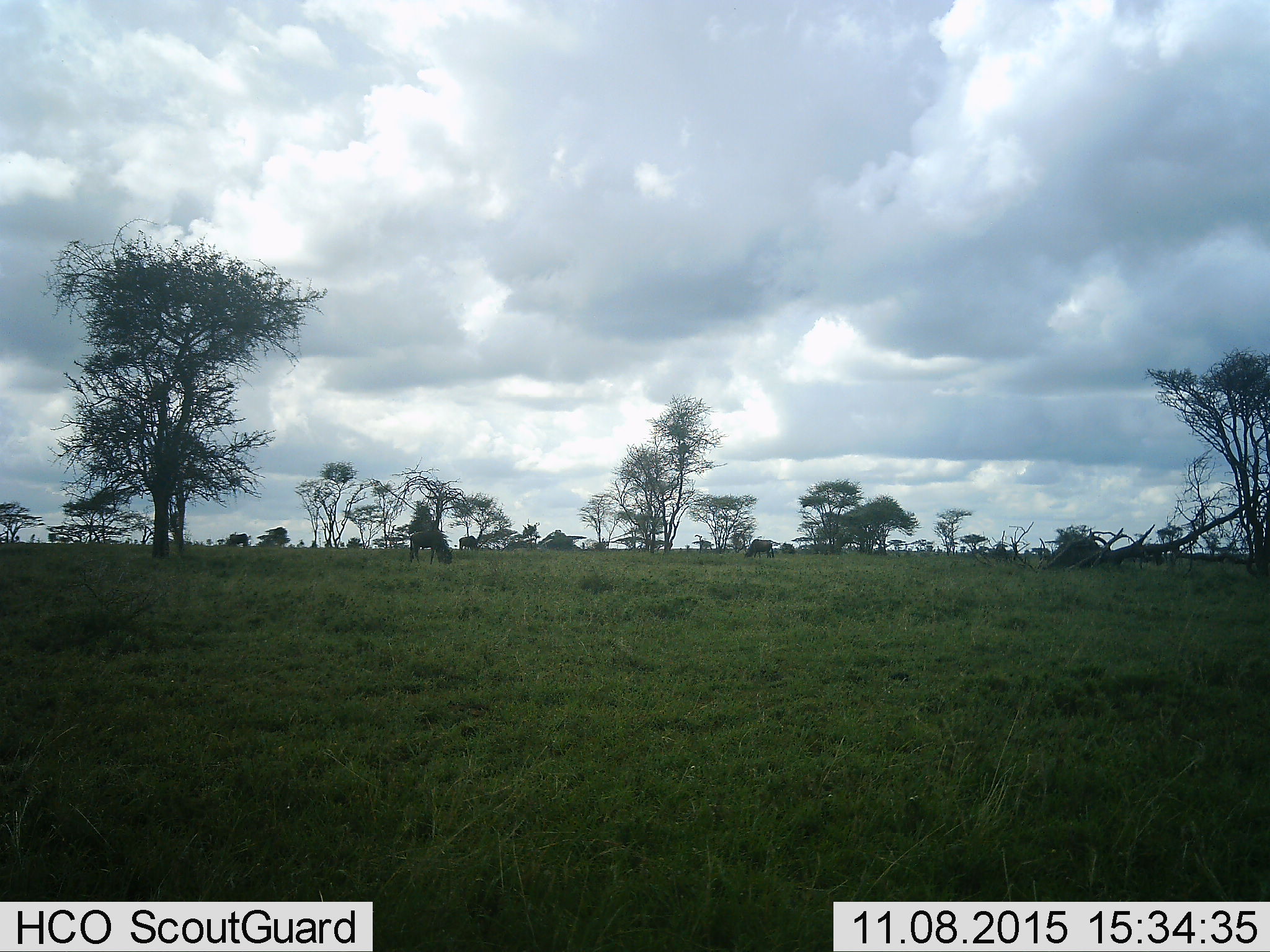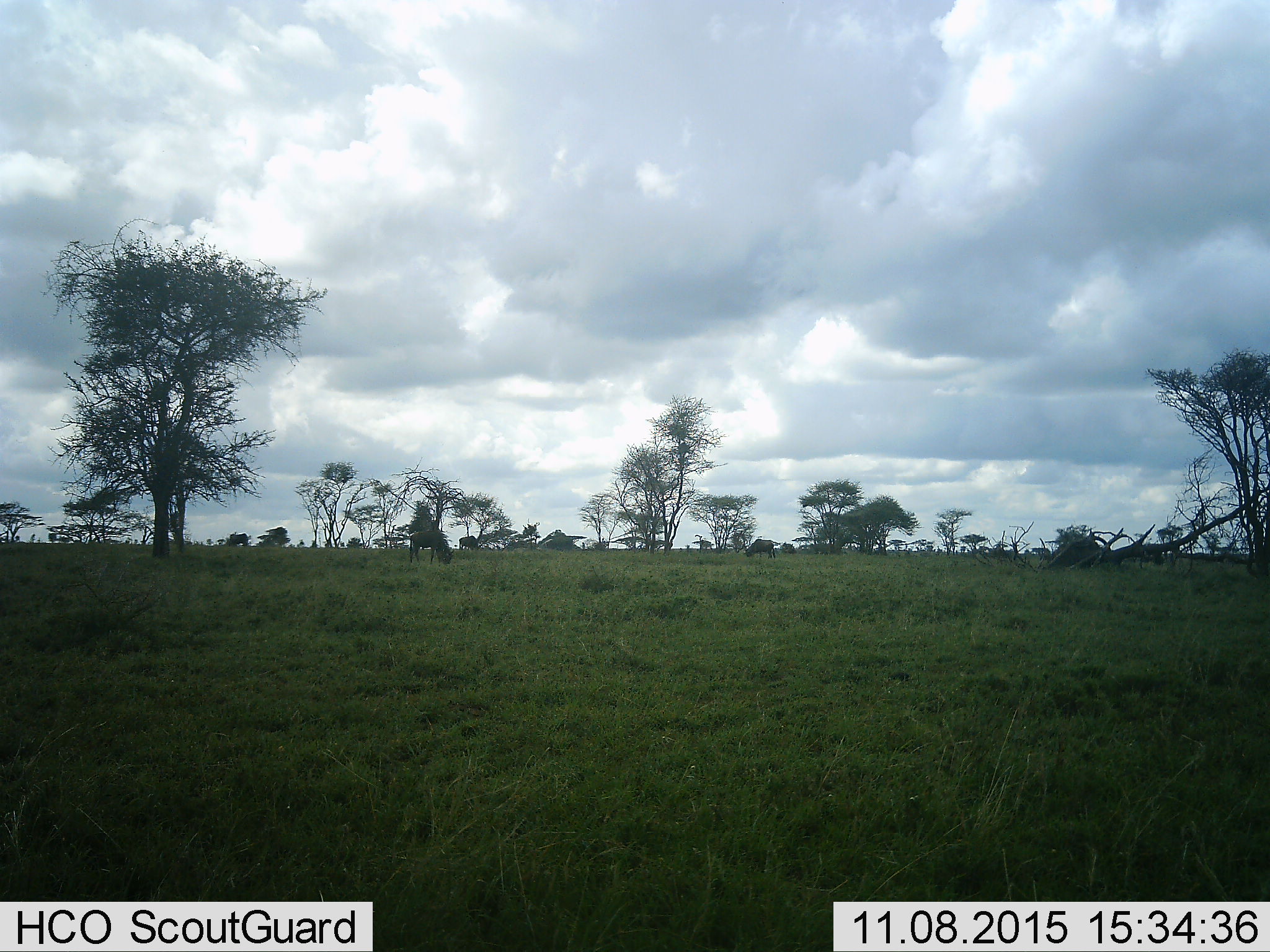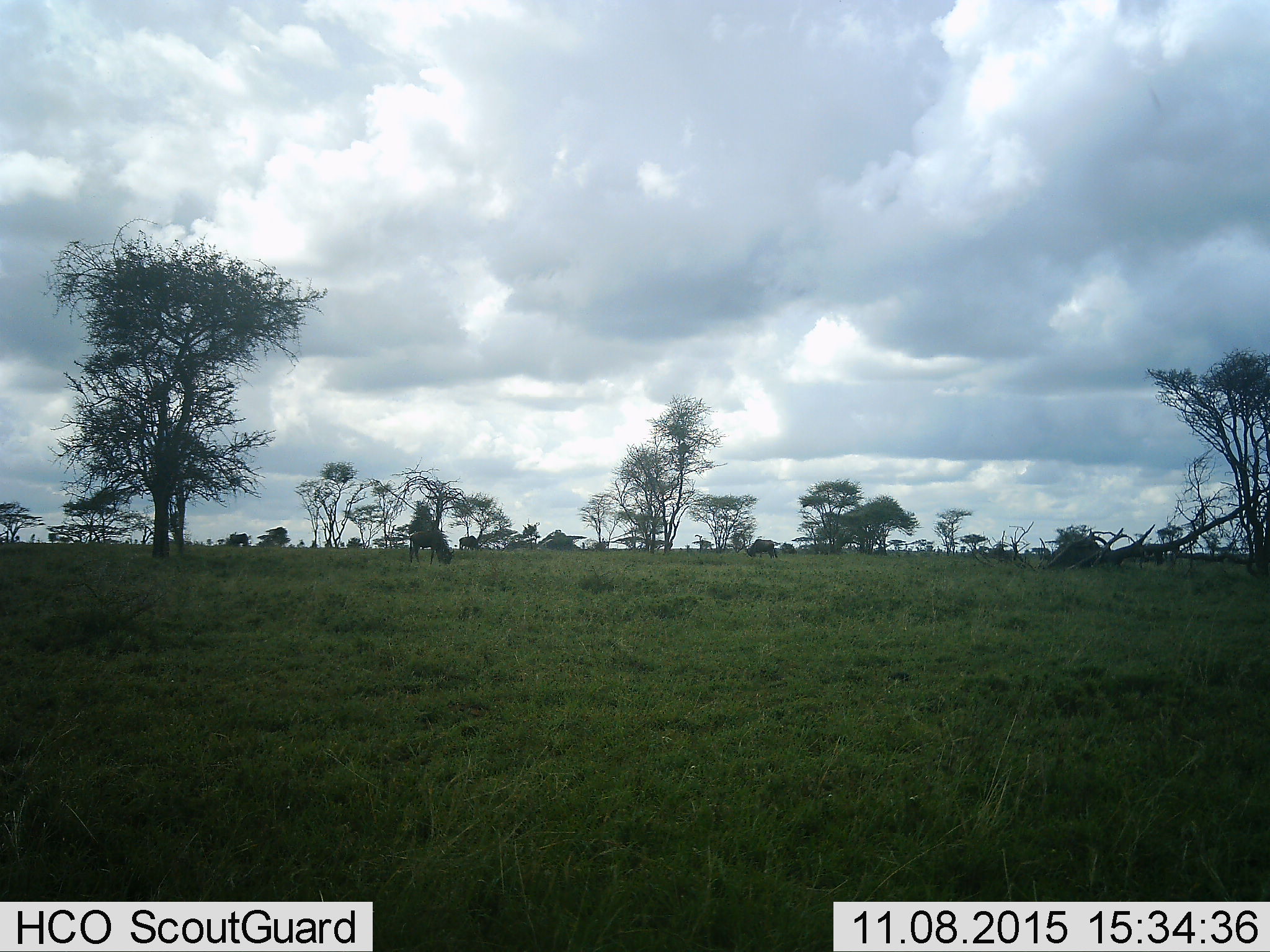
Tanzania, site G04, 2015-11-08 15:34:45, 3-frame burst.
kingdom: Animalia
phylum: Chordata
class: Mammalia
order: Artiodactyla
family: Bovidae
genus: Connochaetes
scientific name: Connochaetes taurinus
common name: blue wildebeest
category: wildebeest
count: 4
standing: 30%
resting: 0%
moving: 20%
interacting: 0%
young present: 0%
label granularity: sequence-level